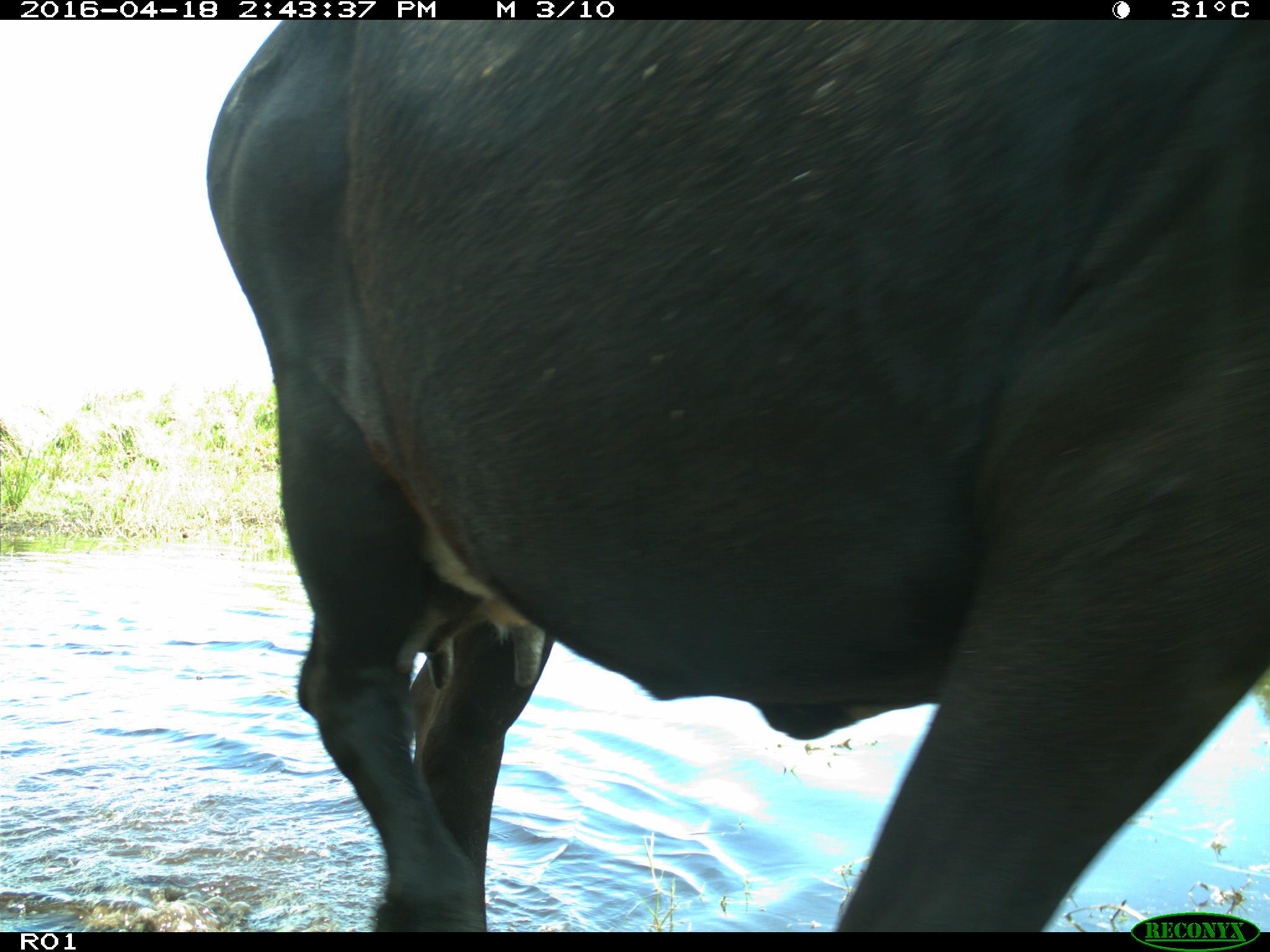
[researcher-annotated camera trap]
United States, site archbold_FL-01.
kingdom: Animalia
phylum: Chordata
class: Mammalia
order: Artiodactyla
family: Bovidae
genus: Bos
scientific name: Bos taurus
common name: domestic cow